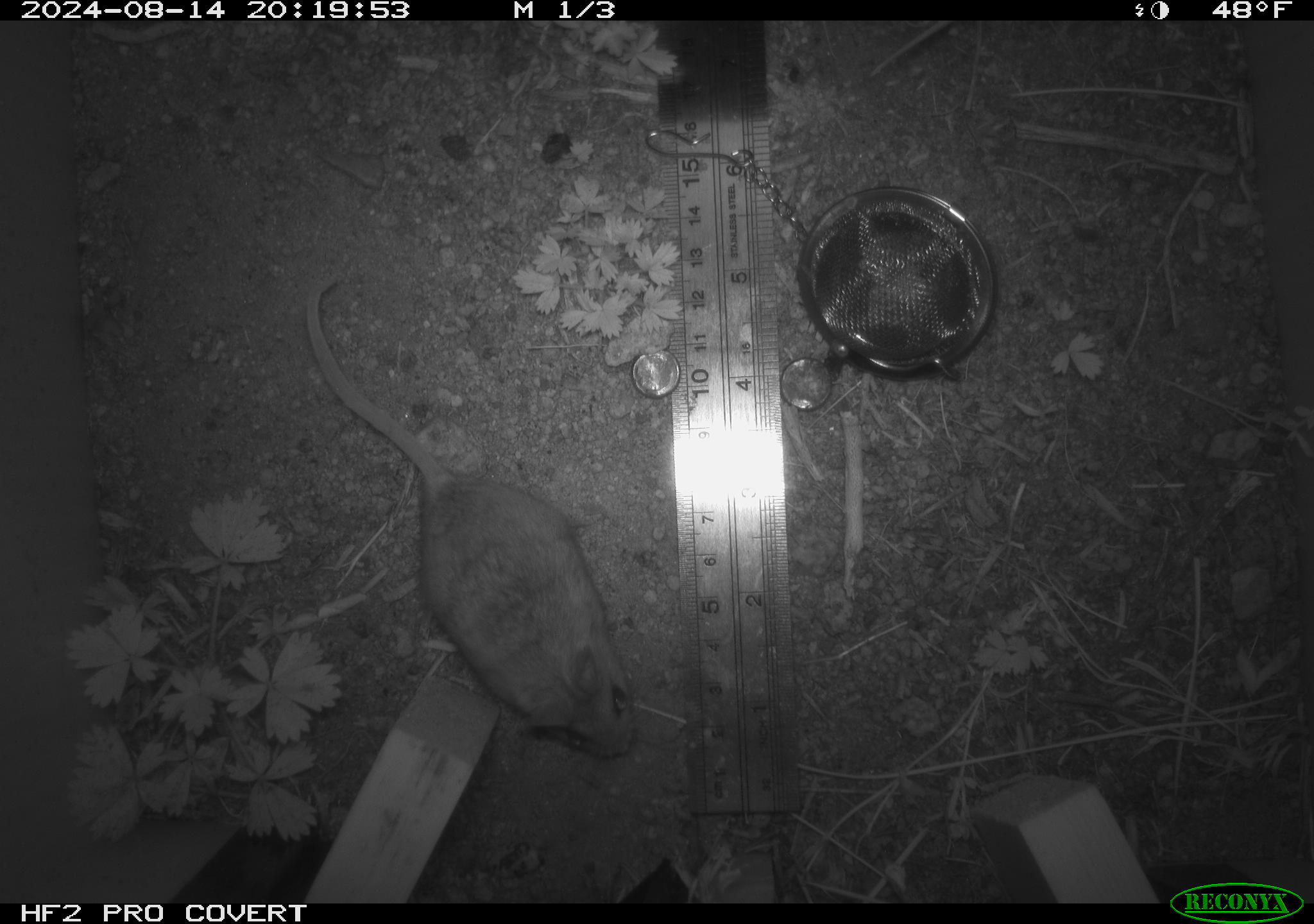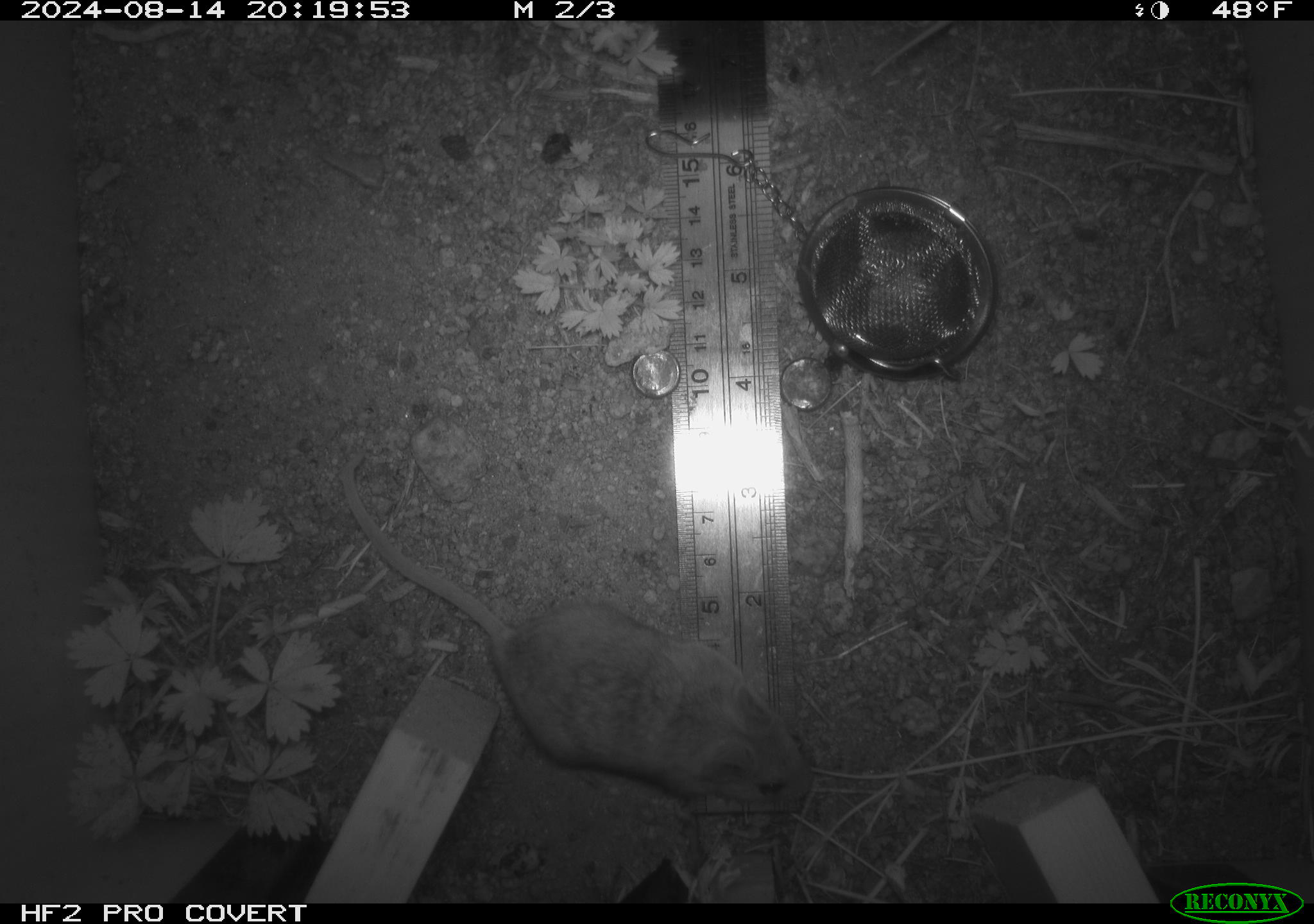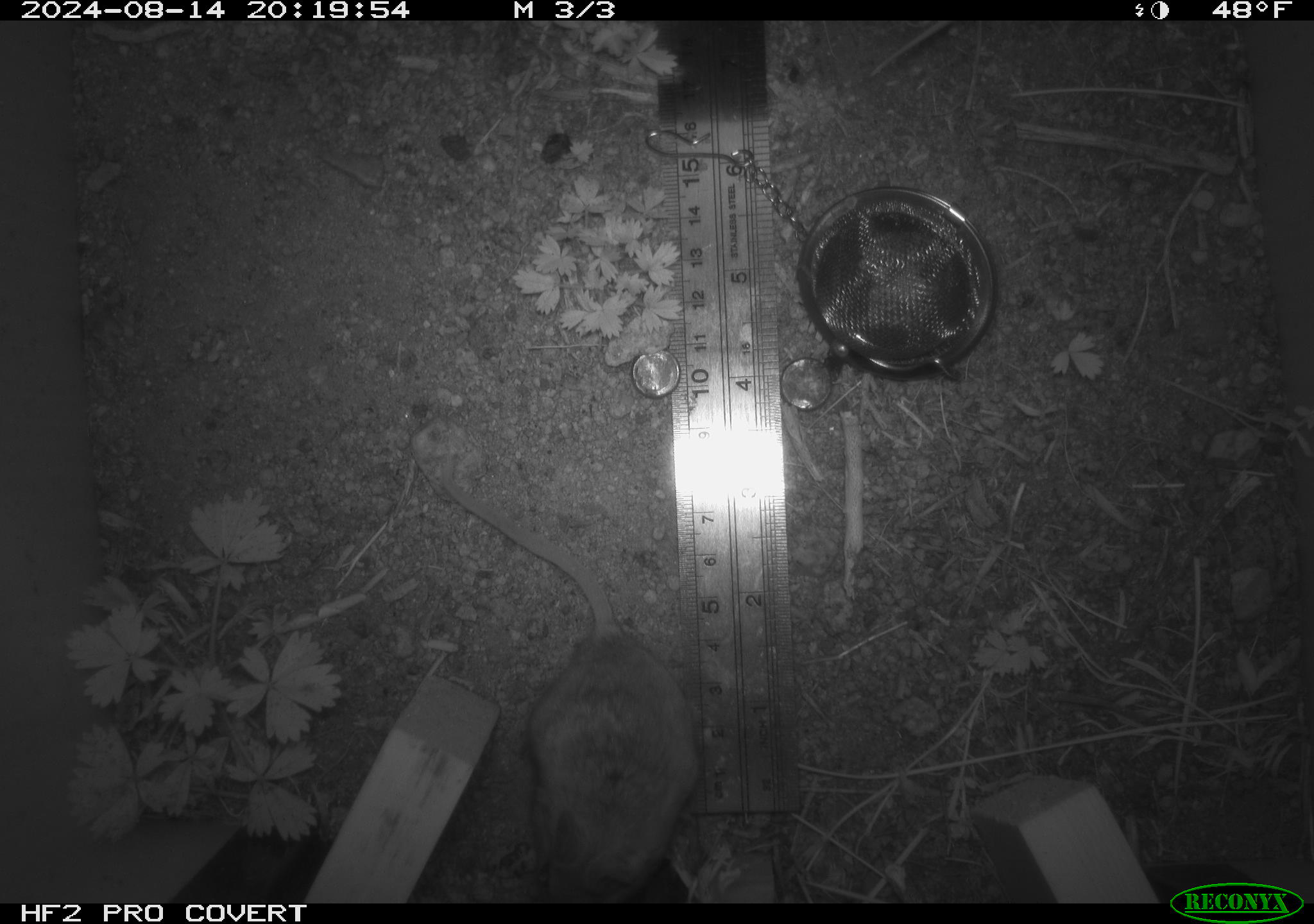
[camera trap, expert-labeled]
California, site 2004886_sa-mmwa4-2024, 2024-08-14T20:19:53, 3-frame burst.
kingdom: Animalia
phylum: Chordata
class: Mammalia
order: Rodentia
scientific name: Rodentia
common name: mouse species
Mouse species (Rodentia).